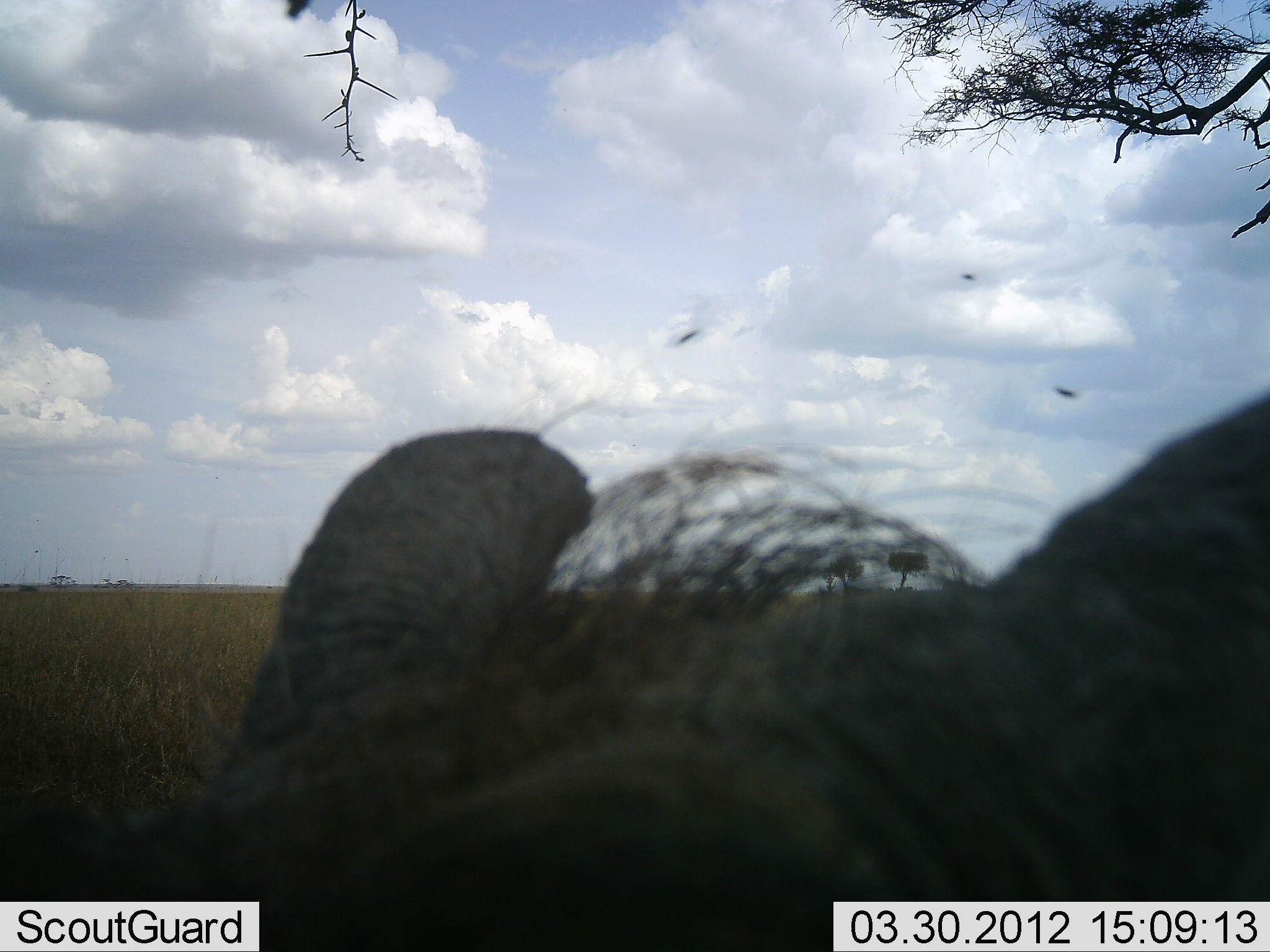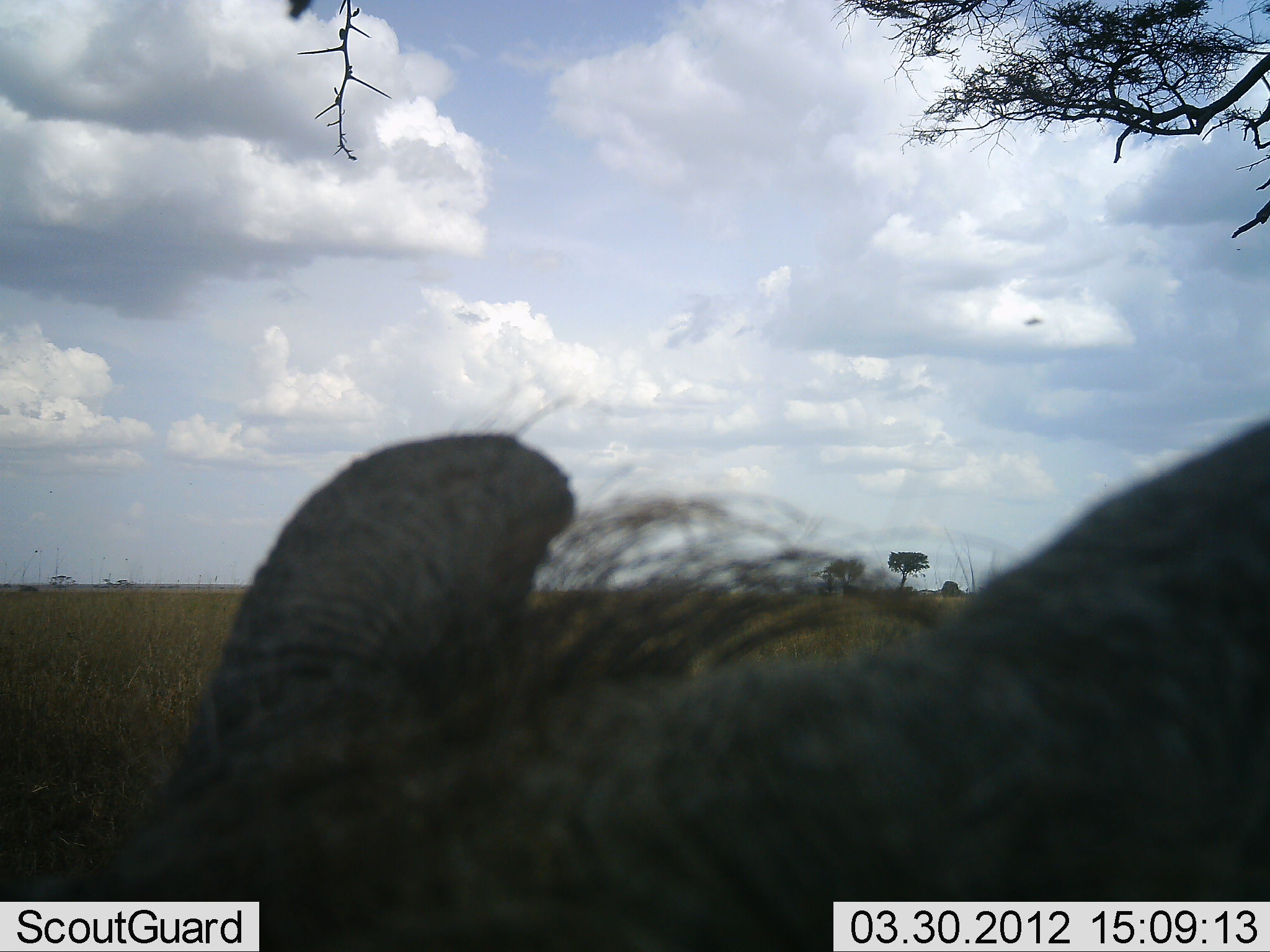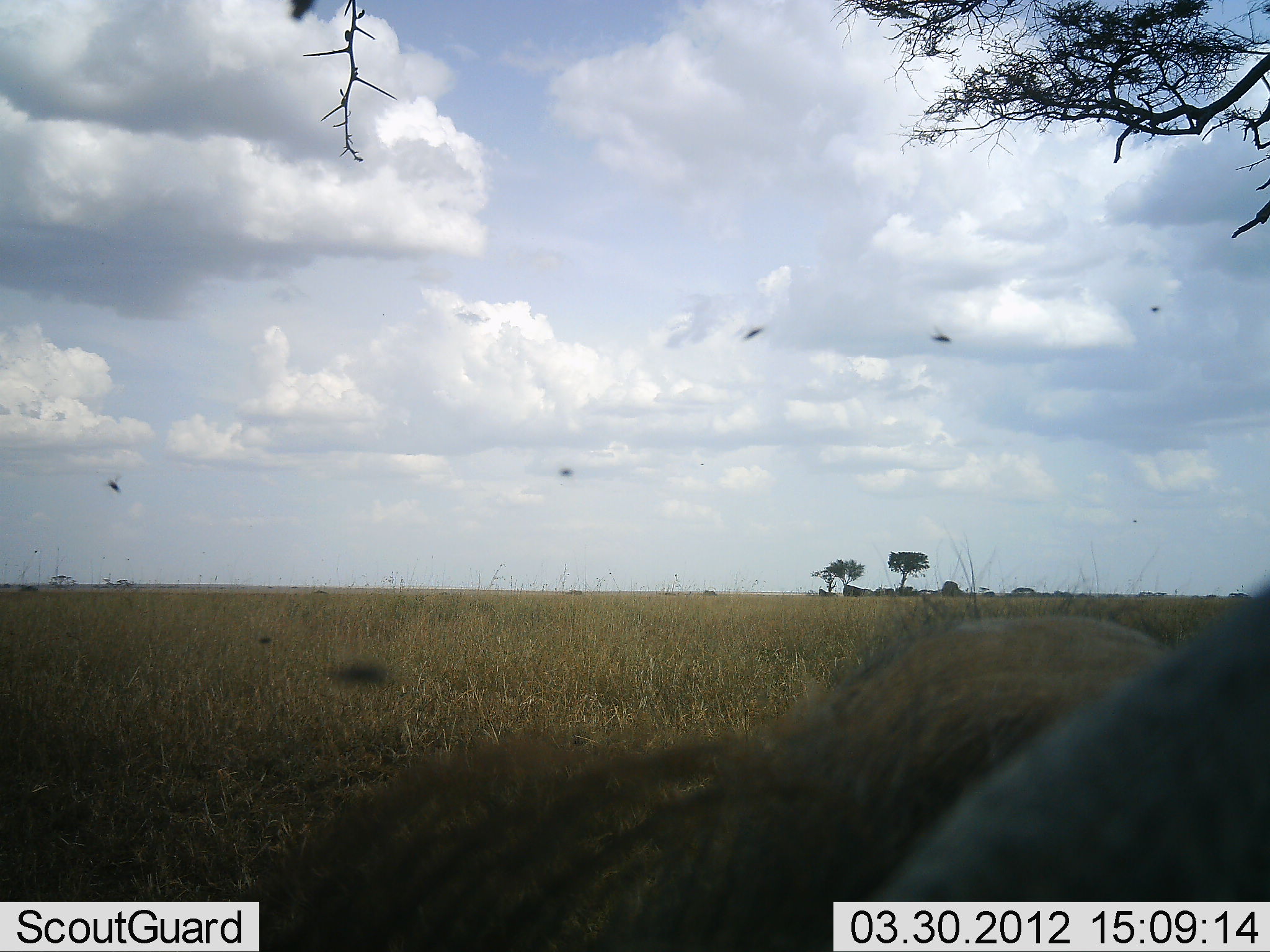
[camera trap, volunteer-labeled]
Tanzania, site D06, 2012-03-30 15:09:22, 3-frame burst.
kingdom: Animalia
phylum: Chordata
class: Mammalia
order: Artiodactyla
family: Suidae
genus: Phacochoerus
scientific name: Phacochoerus africanus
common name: warthog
Warthog (Phacochoerus africanus), count 1. Behavior (volunteer vote fractions): standing 83%, resting 8%, moving 8%, interacting 0%. Young present (vote fraction): 0%. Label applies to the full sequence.